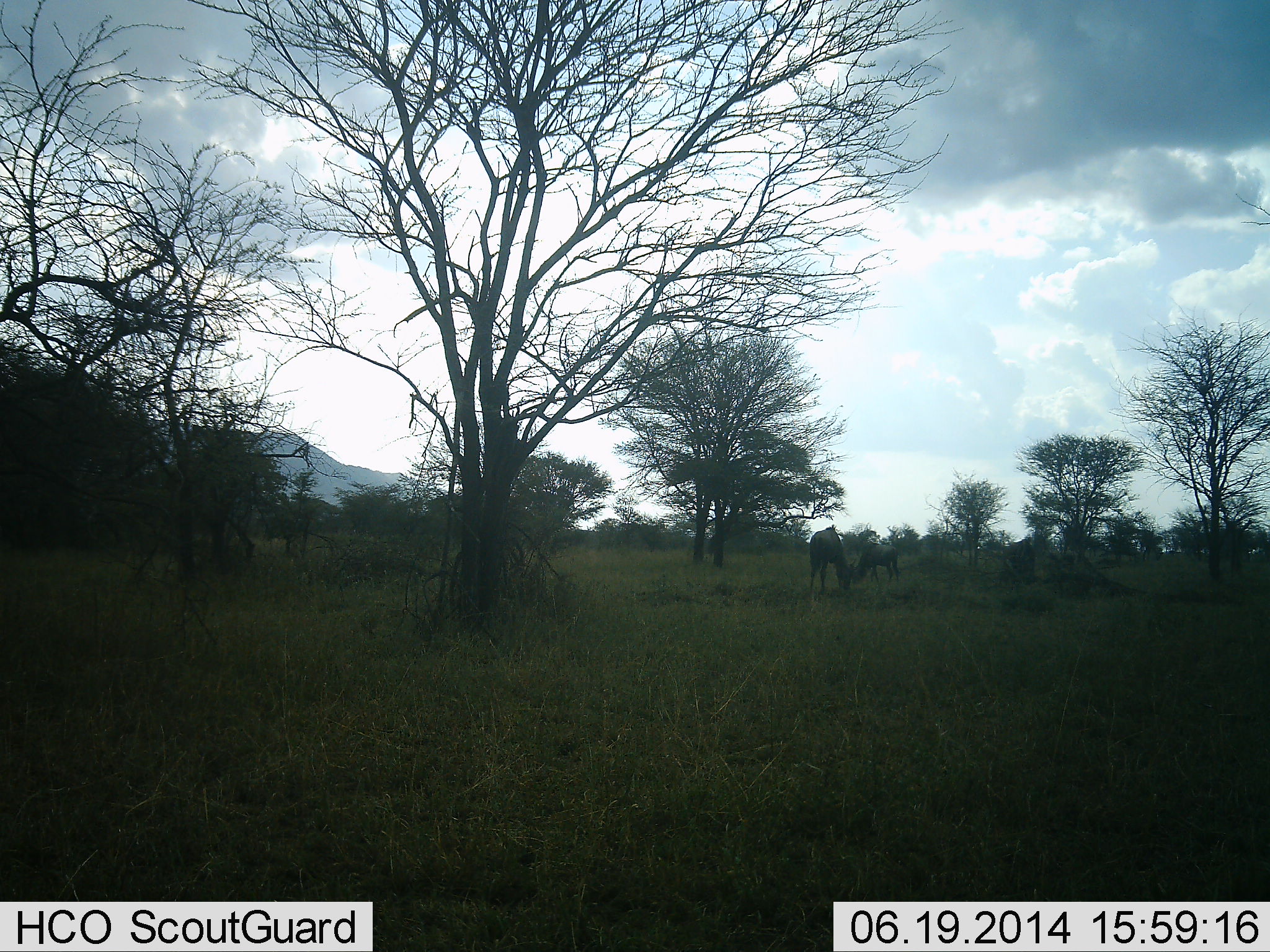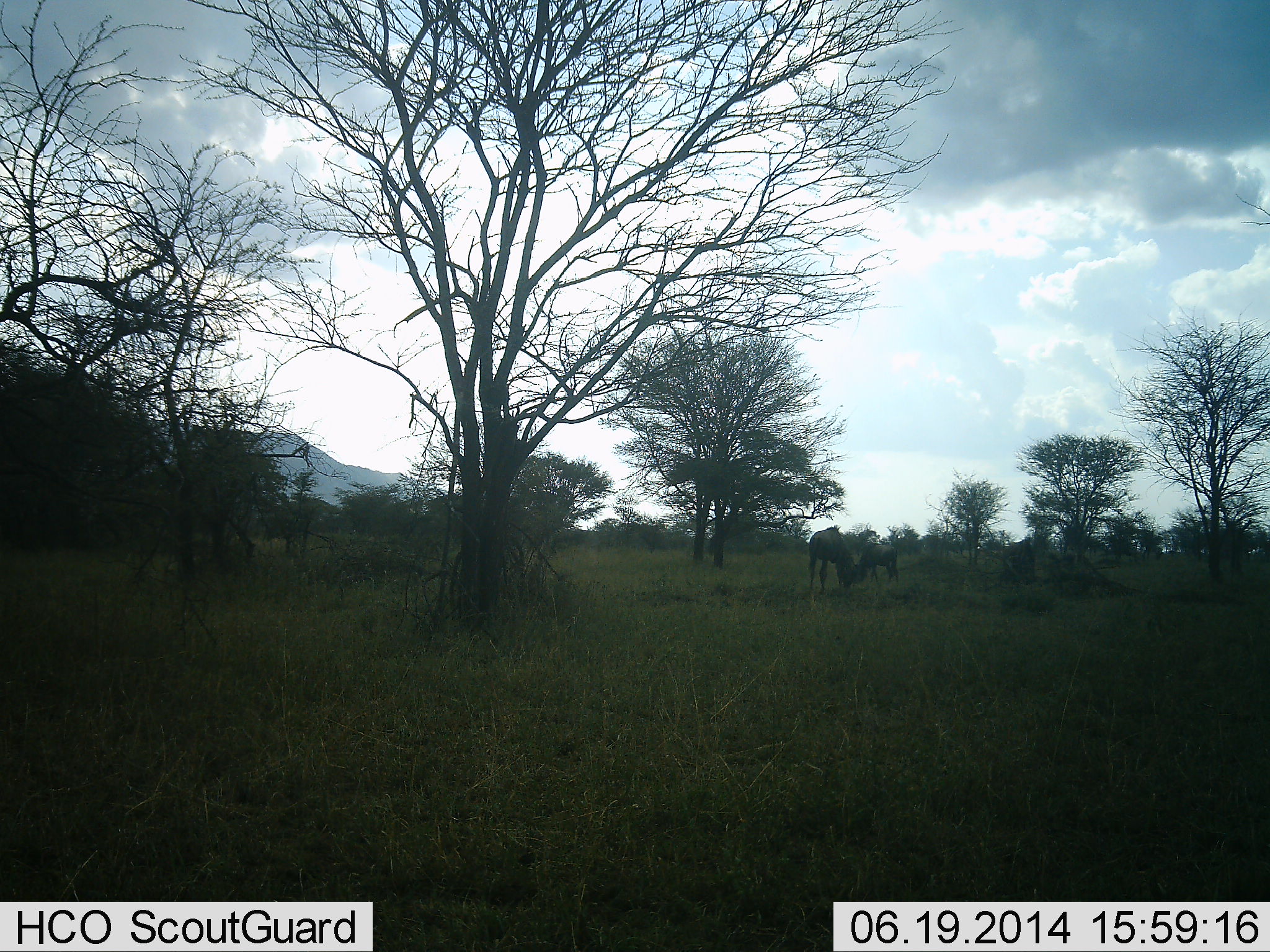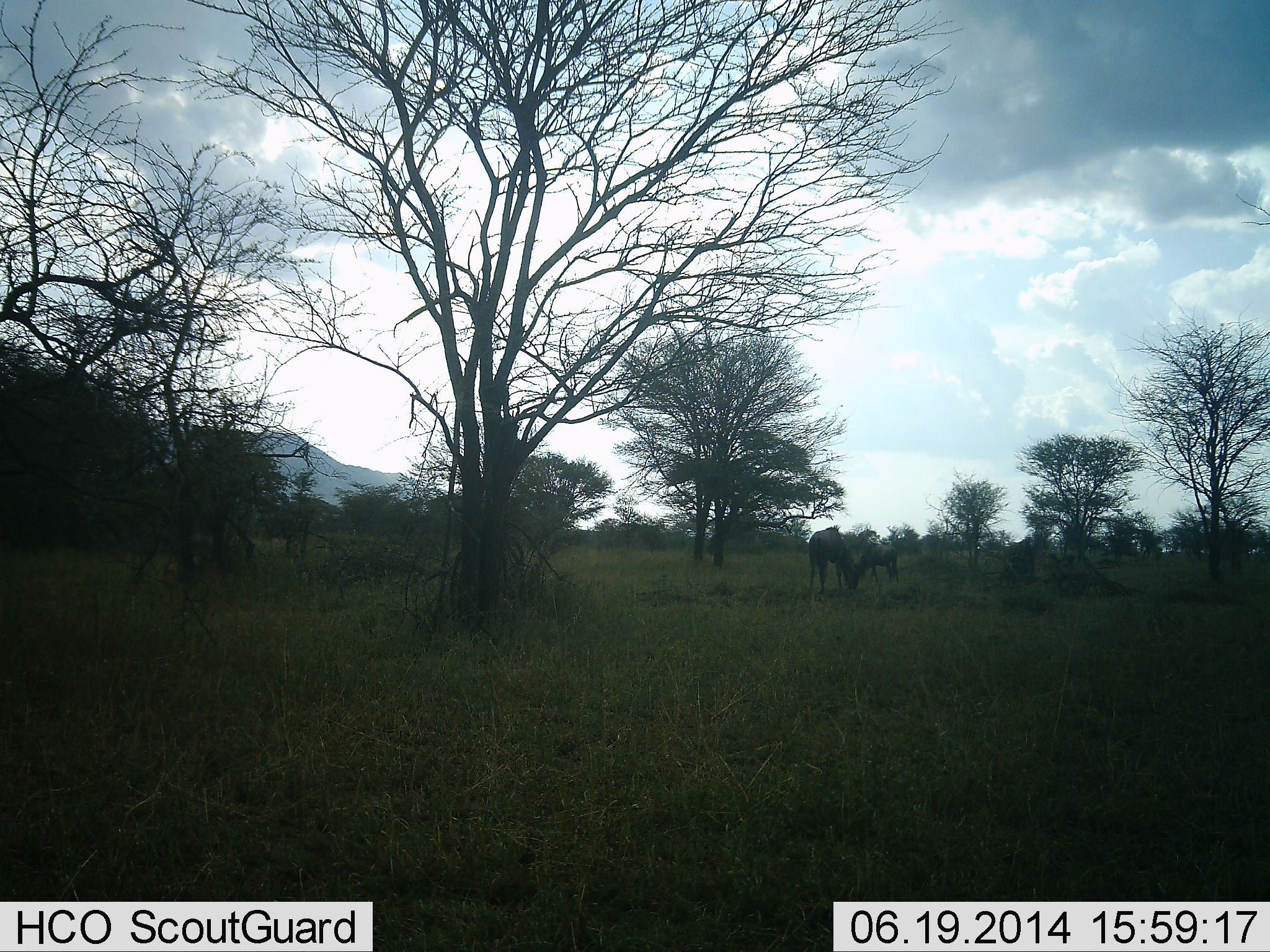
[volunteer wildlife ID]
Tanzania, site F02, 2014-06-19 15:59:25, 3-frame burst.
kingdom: Animalia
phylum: Chordata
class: Mammalia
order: Artiodactyla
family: Bovidae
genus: Connochaetes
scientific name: Connochaetes taurinus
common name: blue wildebeest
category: wildebeest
Wildebeest (blue wildebeest) (Connochaetes taurinus), count 2. Behavior (volunteer vote fractions): standing 30%, resting 0%, moving 0%, interacting 0%. Young present (vote fraction): 0%. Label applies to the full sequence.